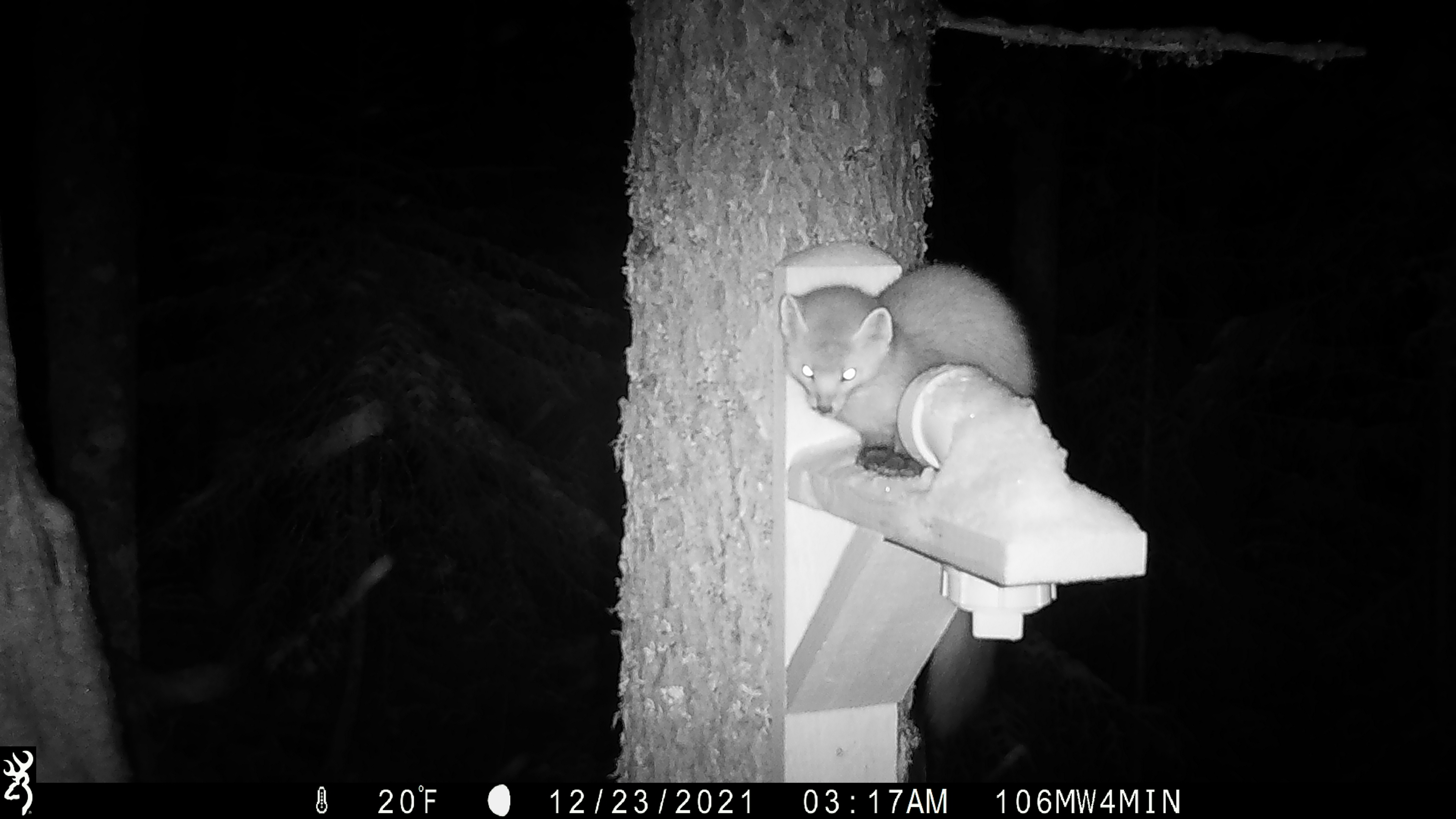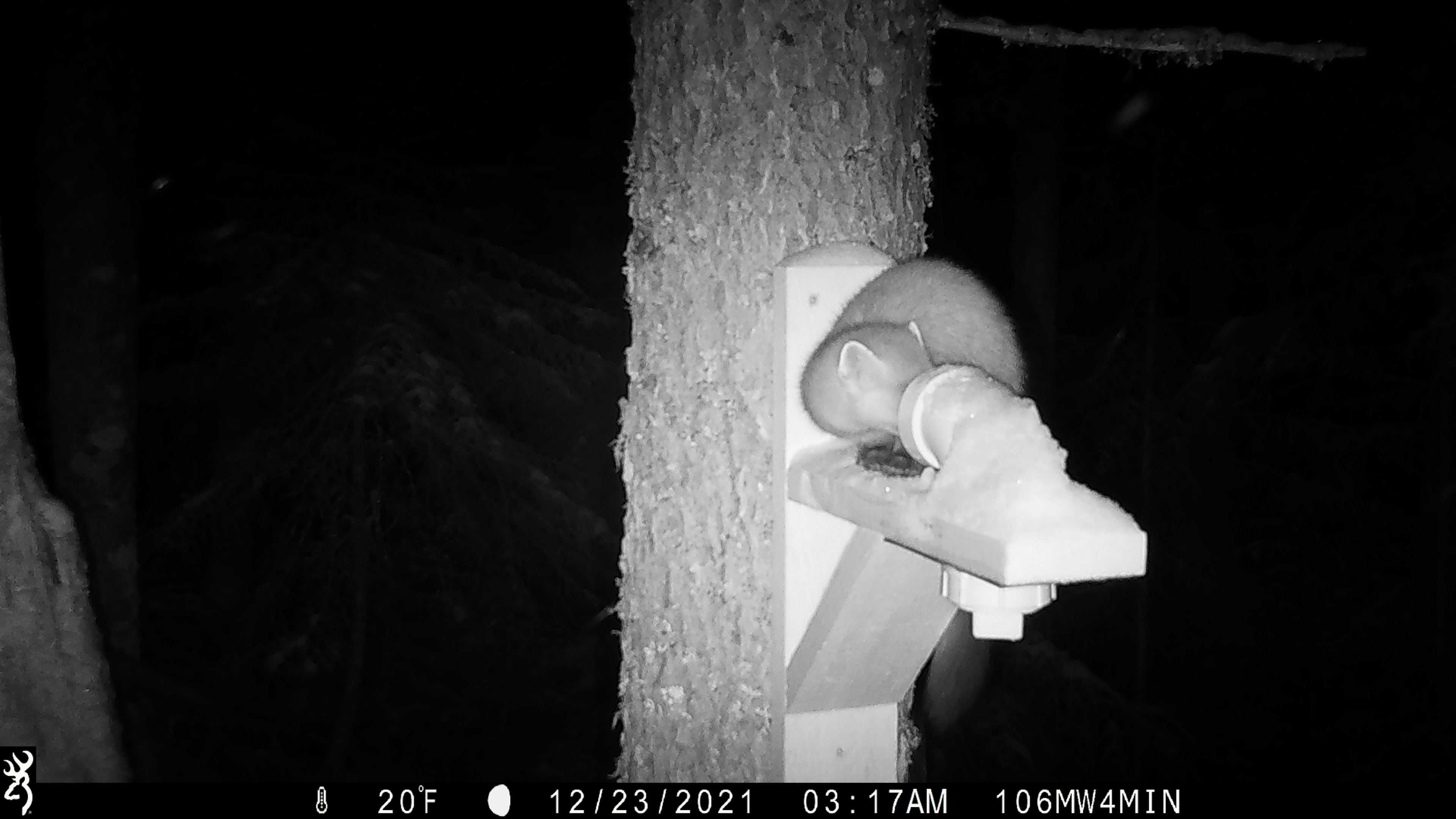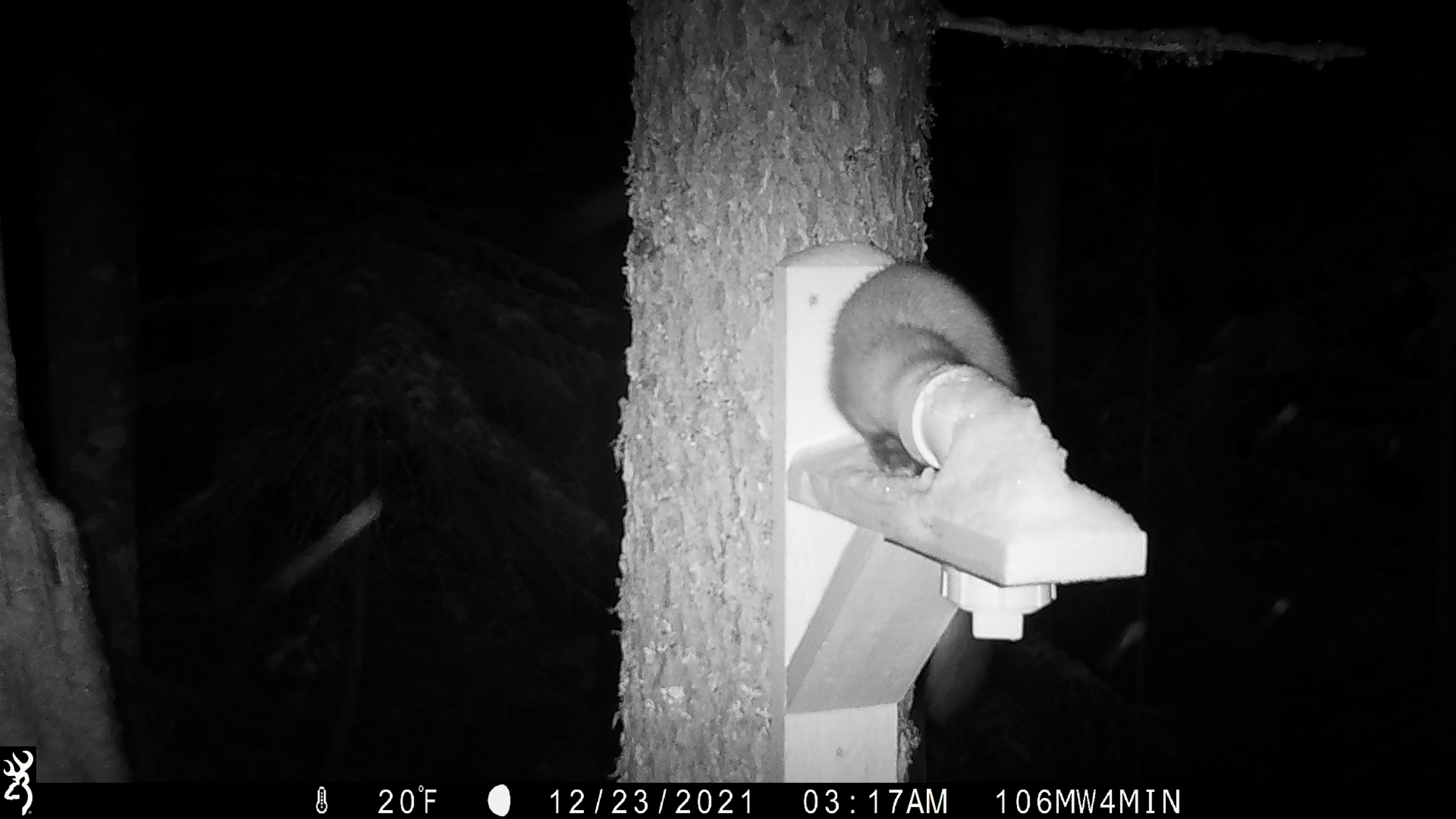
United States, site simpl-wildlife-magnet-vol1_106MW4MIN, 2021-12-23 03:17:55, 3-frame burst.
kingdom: Animalia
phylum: Chordata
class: Mammalia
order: Carnivora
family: Mustelidae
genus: Martes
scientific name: Martes americana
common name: american marten